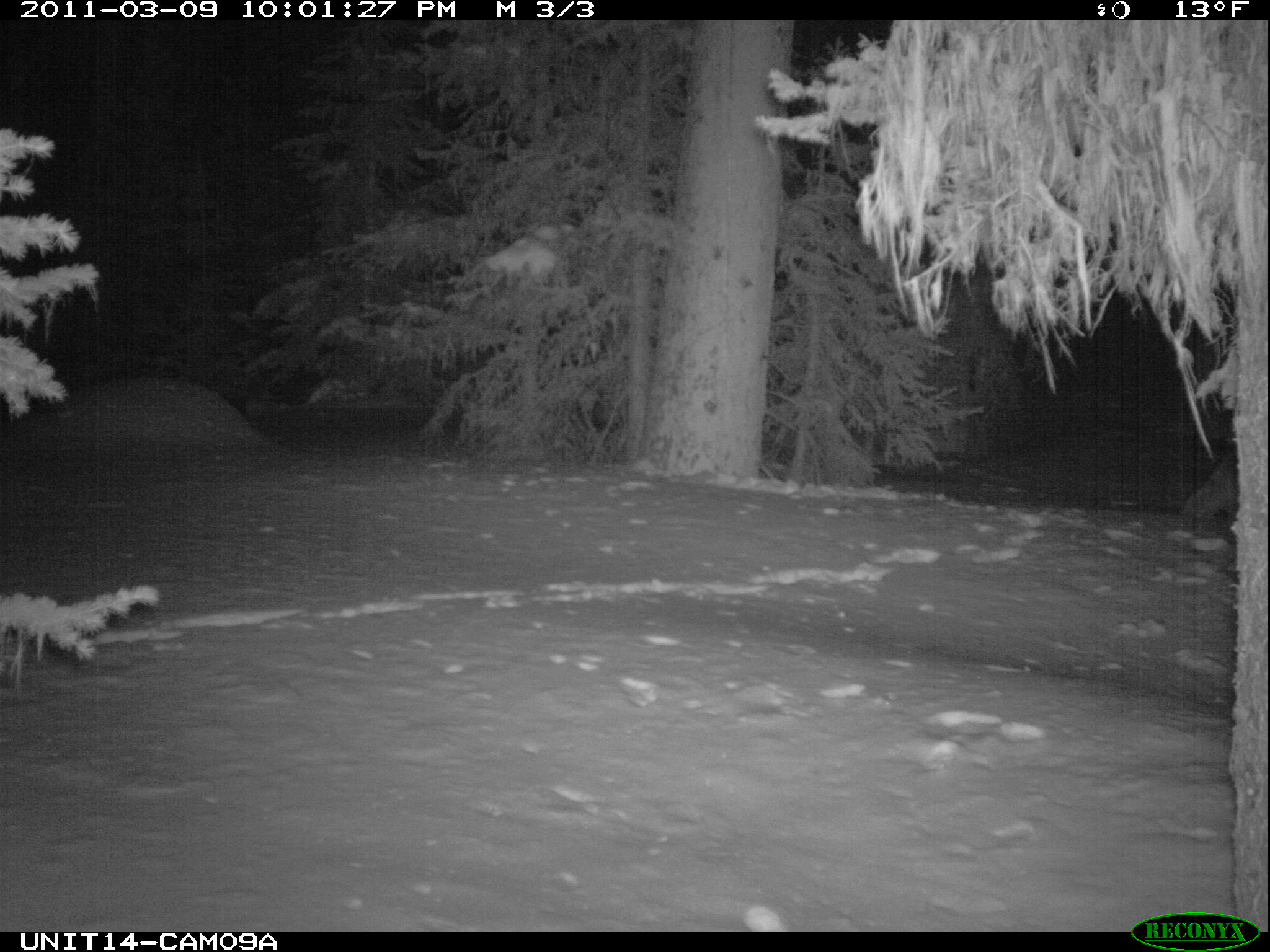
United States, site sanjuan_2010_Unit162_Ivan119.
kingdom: Animalia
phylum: Chordata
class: Mammalia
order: Carnivora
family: Canidae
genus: Canis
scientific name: Canis latrans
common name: coyote